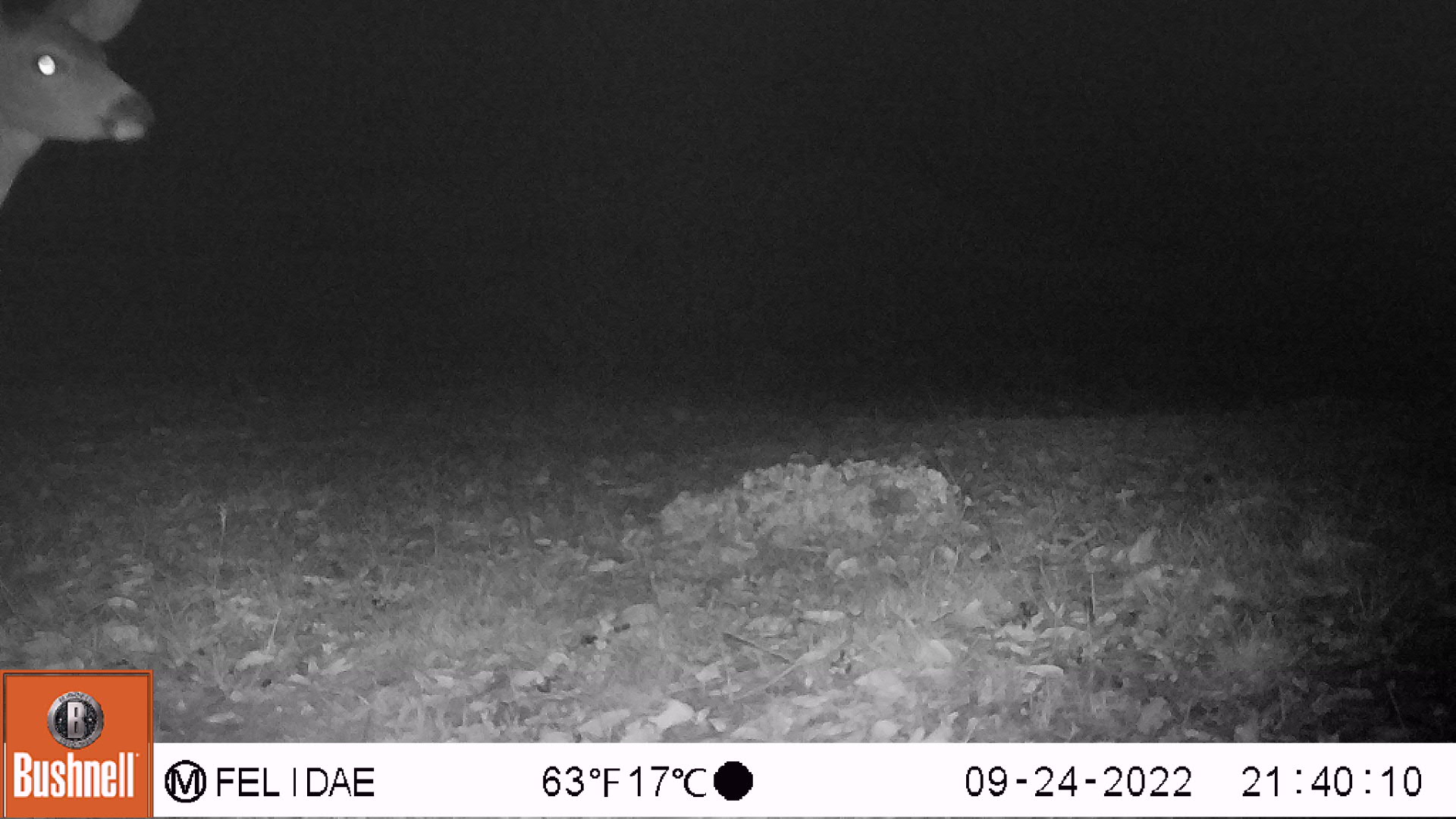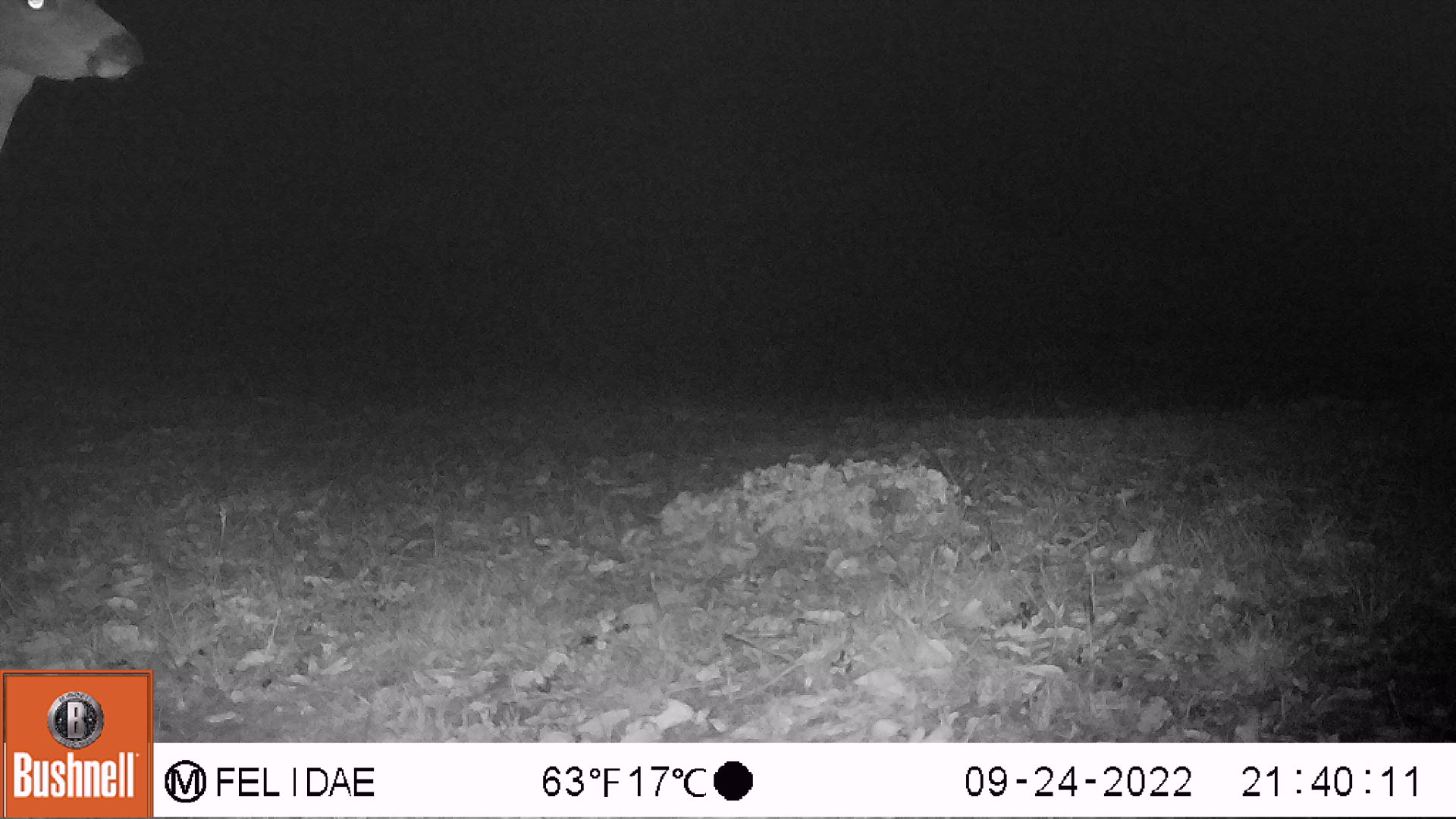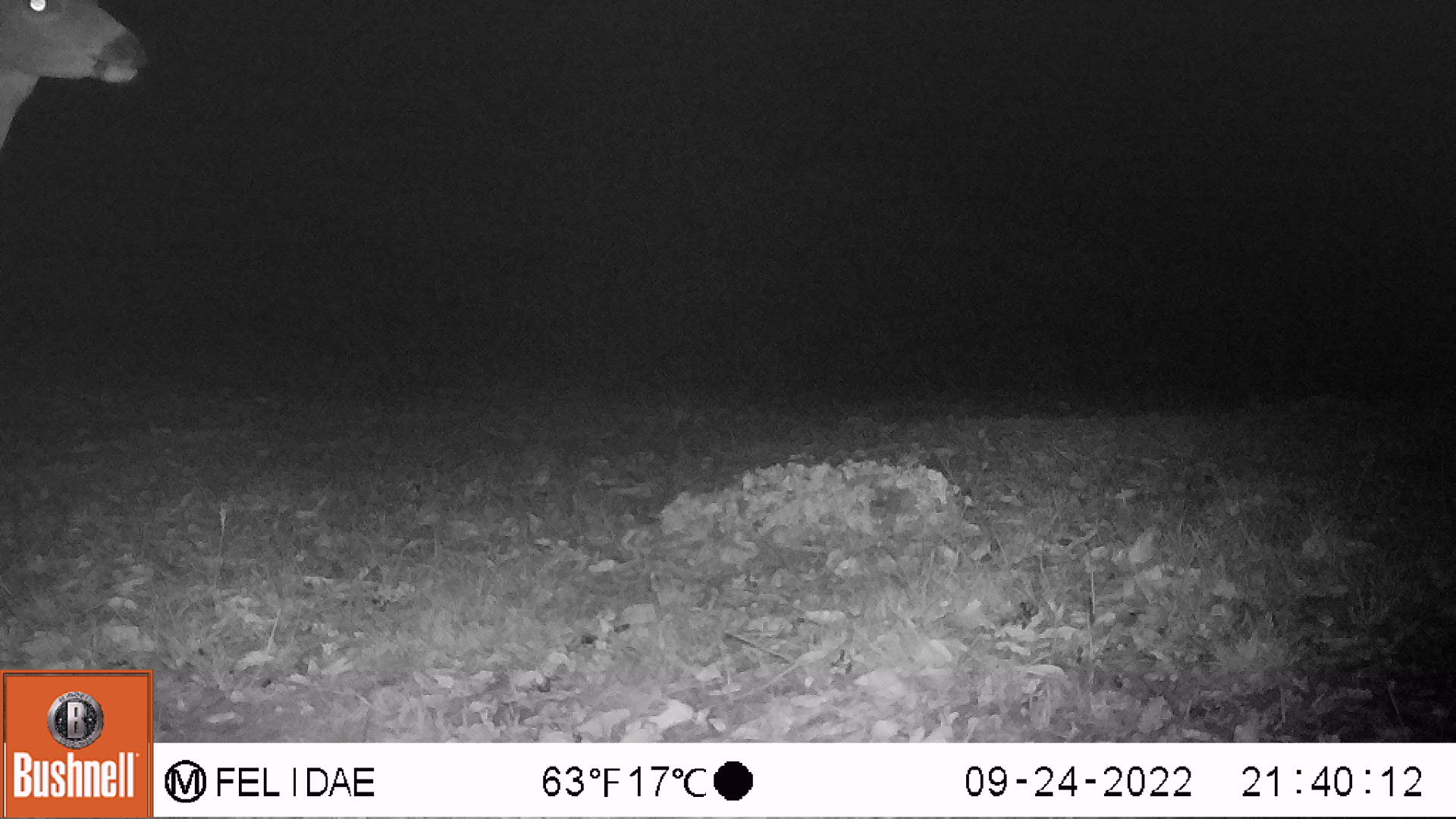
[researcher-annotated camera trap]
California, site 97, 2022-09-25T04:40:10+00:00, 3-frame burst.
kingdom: Animalia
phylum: Chordata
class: Mammalia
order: Artiodactyla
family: Cervidae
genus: Odocoileus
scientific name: Odocoileus hemionus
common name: mule deer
Mule deer (Odocoileus hemionus).